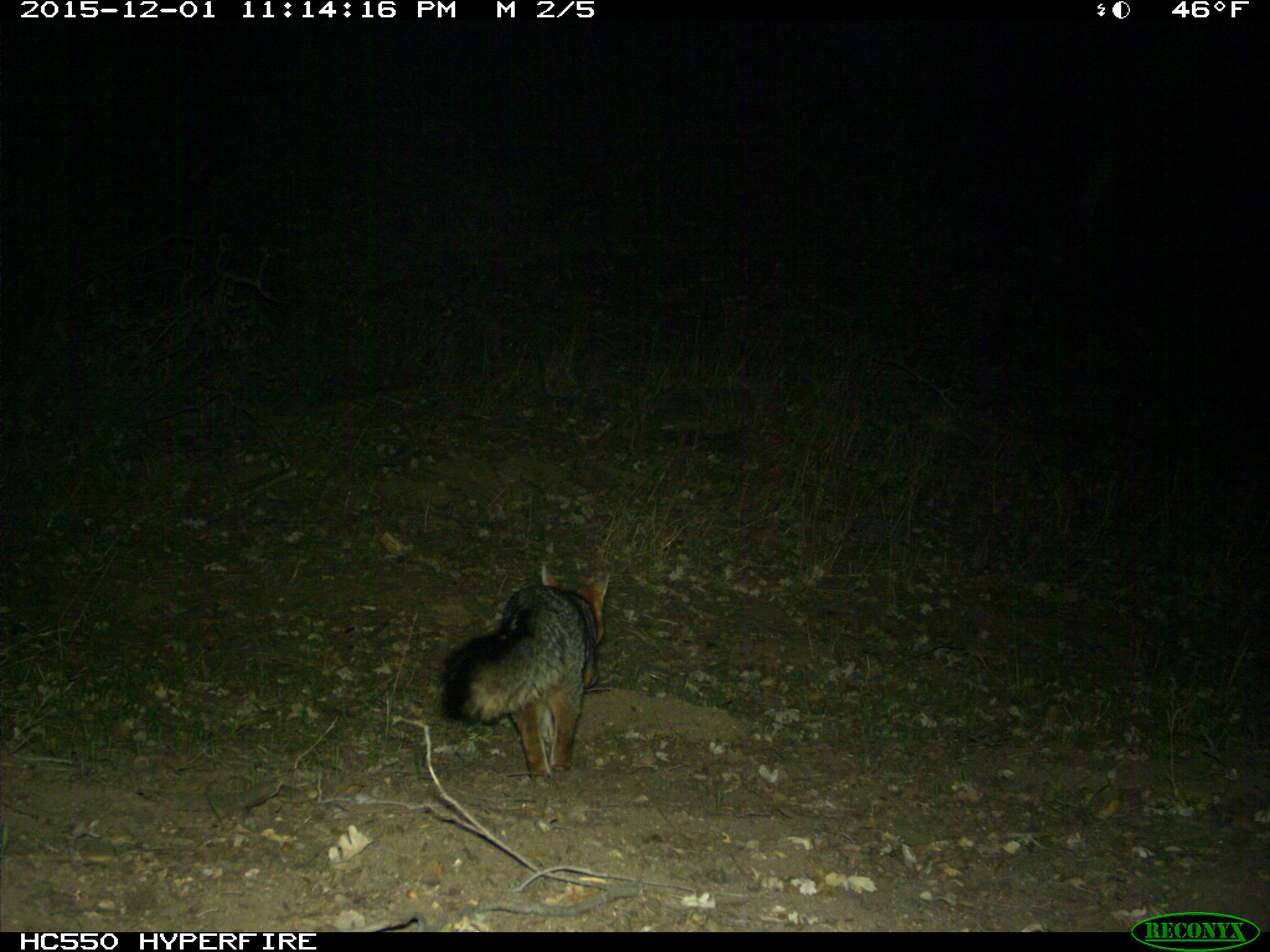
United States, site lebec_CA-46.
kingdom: Animalia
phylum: Chordata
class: Mammalia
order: Carnivora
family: Canidae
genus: Urocyon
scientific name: Urocyon cinereoargenteus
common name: gray fox